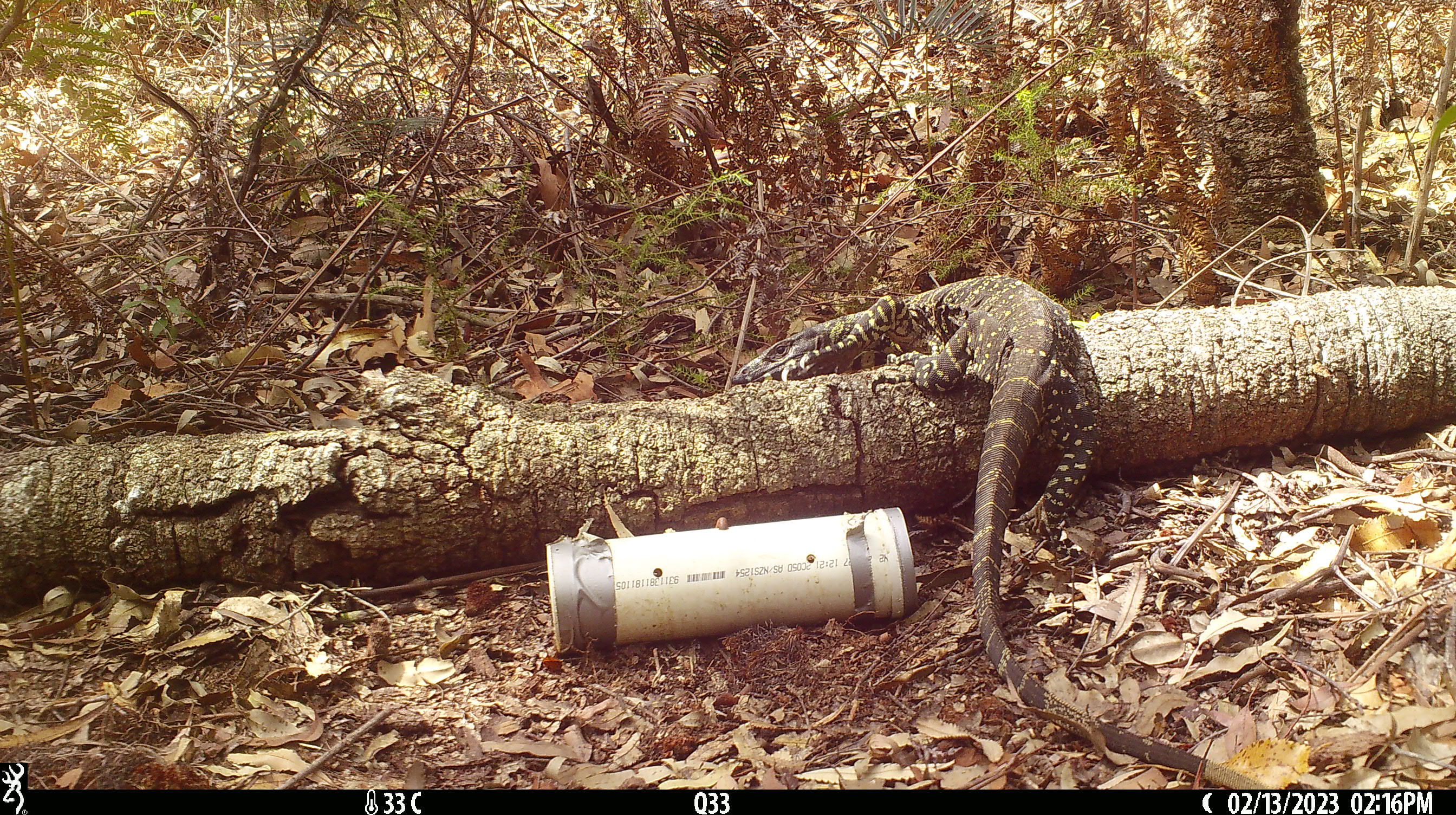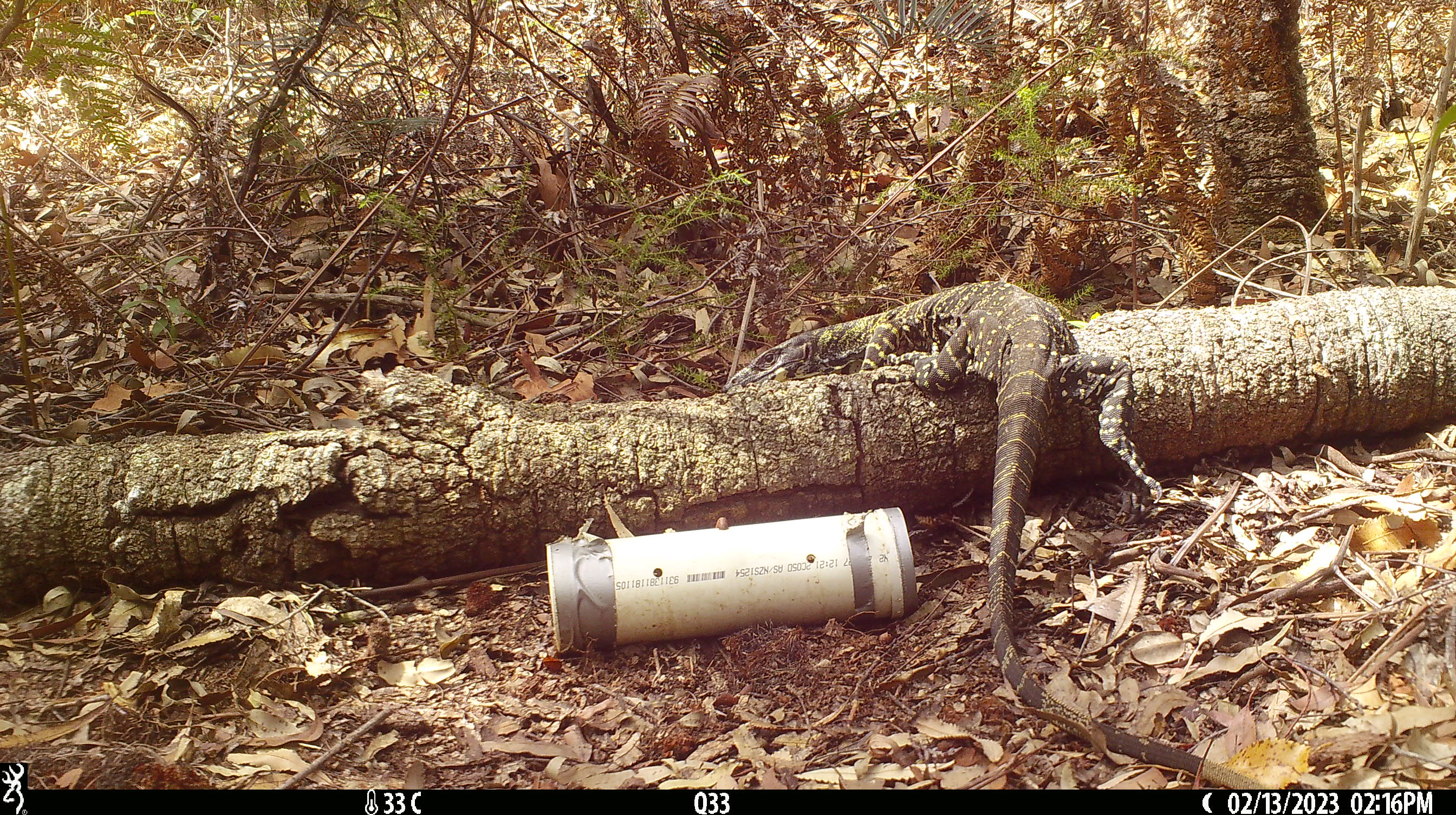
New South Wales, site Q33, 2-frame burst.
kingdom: Animalia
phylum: Chordata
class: Reptilia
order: Squamata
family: Varanidae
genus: Varanus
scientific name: Varanus varius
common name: lace monitor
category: goanna